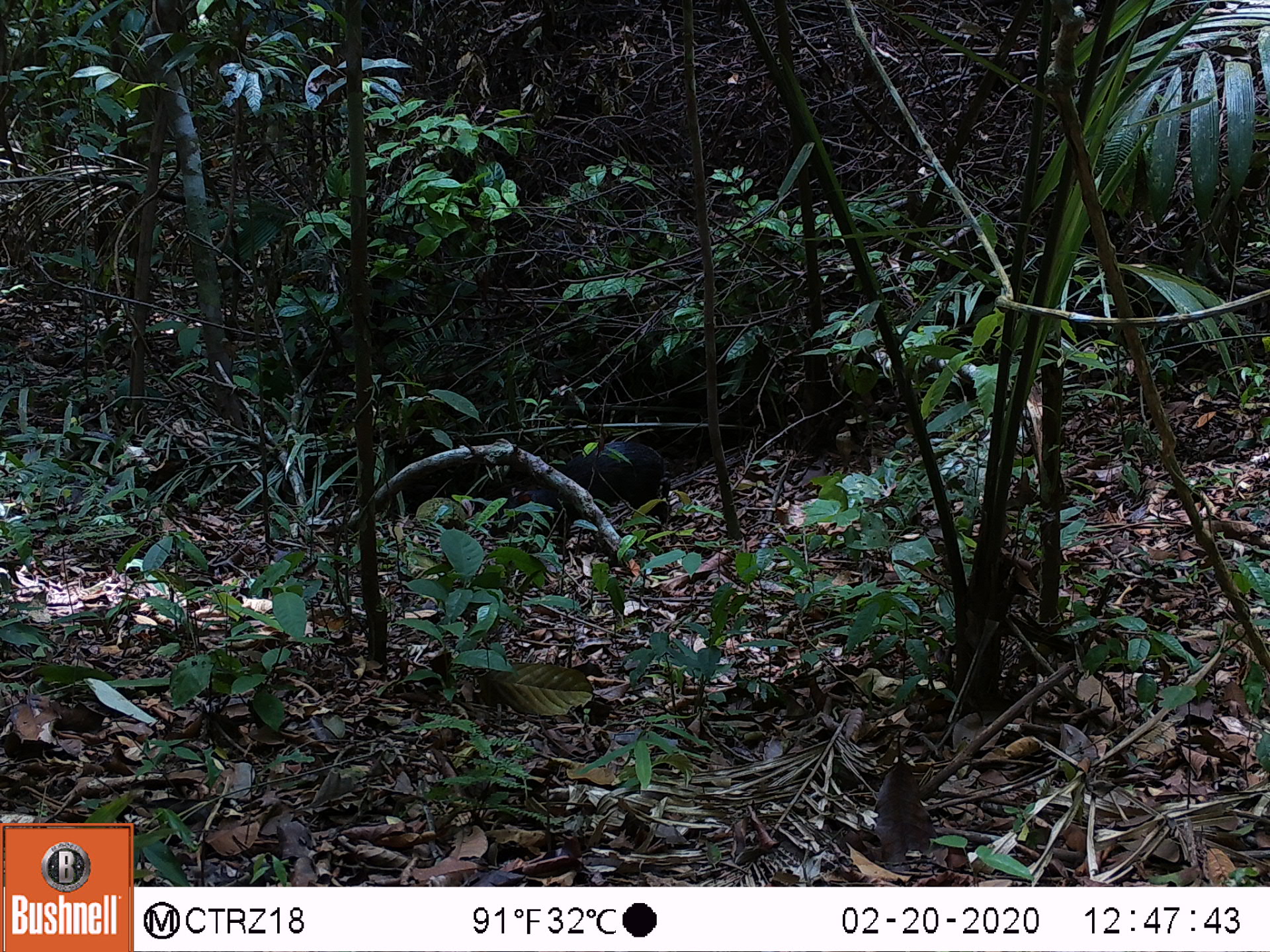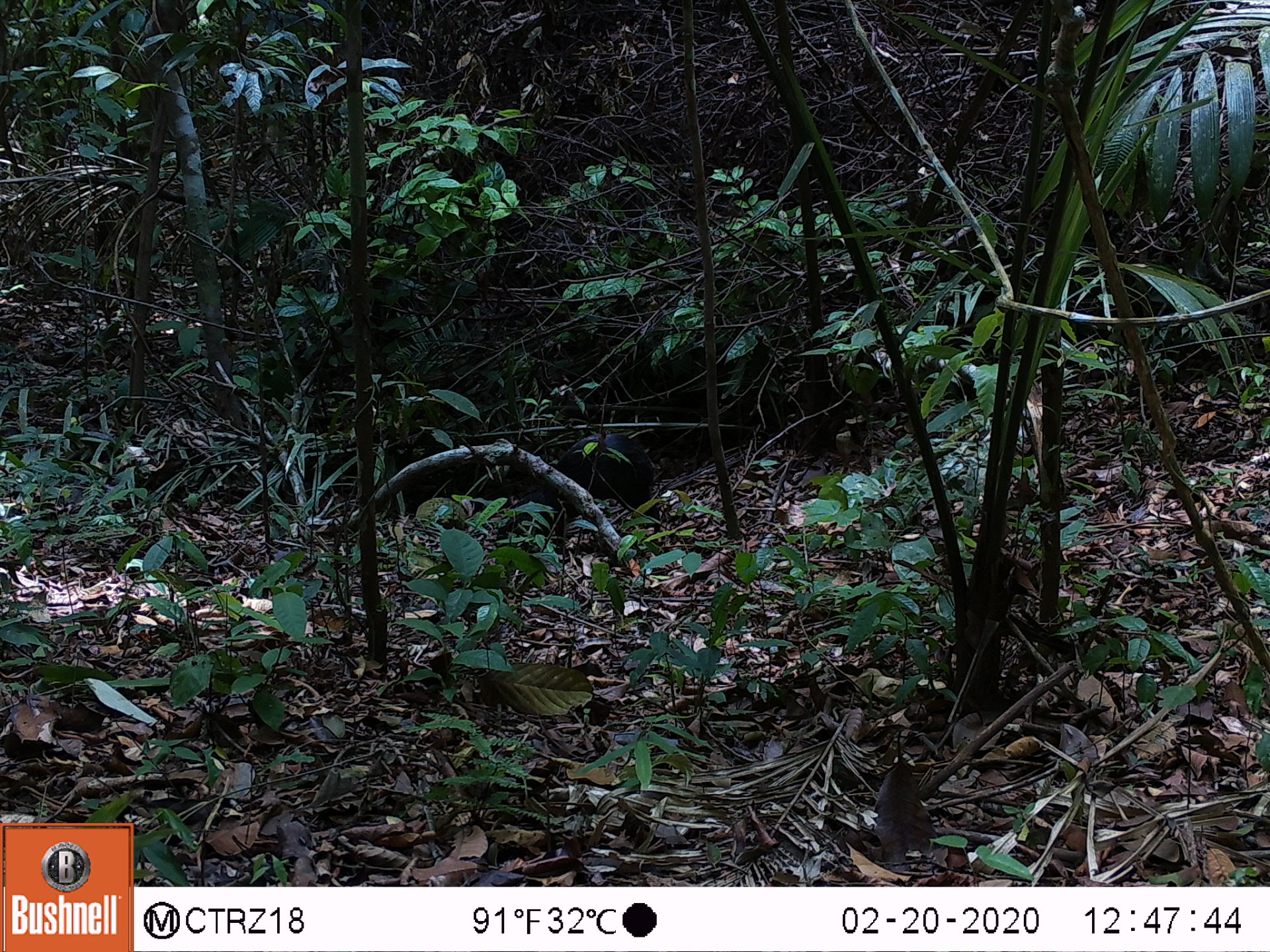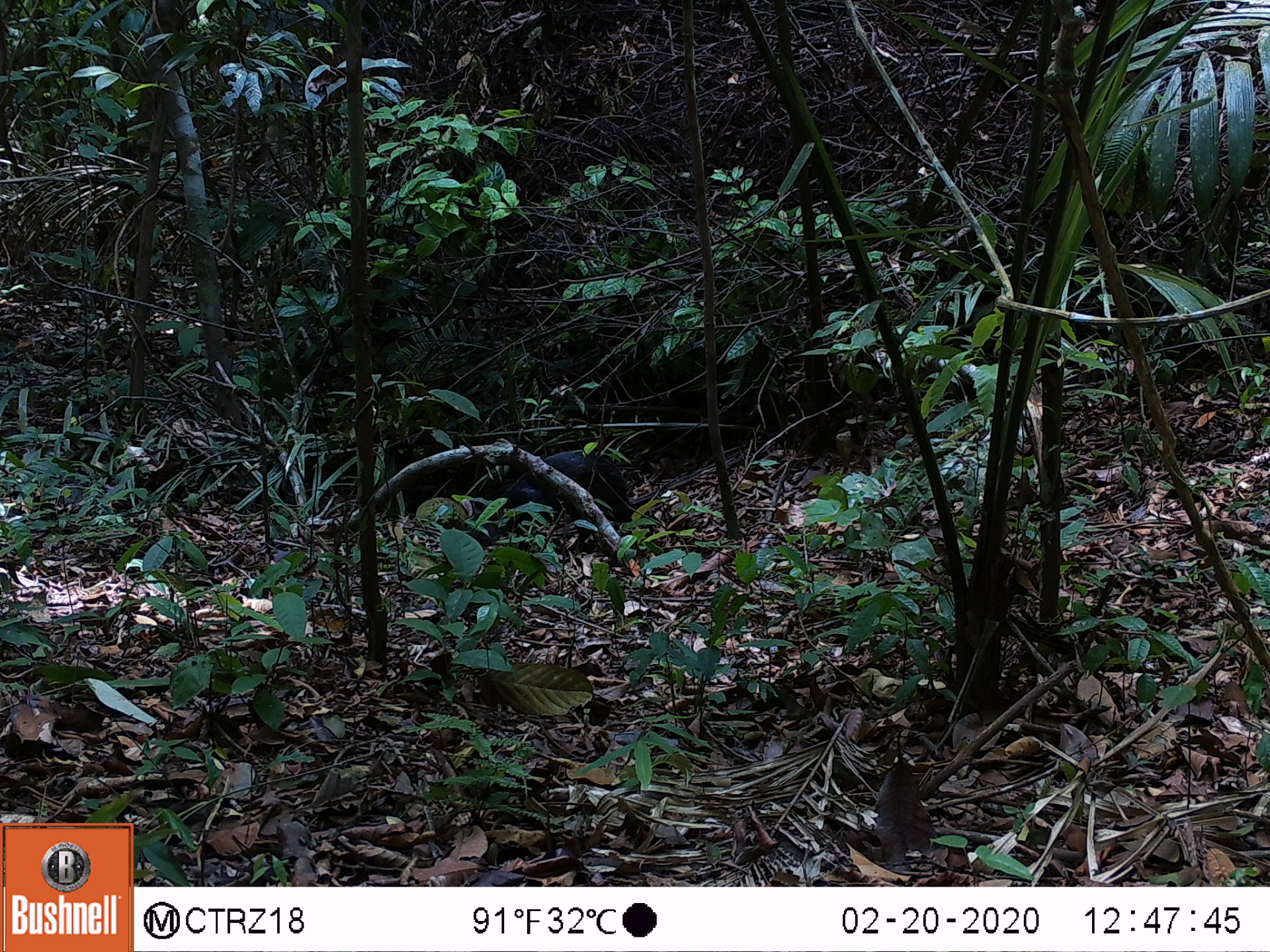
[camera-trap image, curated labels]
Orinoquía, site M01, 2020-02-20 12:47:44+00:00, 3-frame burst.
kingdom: Animalia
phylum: Chordata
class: Mammalia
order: Rodentia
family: Dasyproctidae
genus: Dasyprocta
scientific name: Dasyprocta fuliginosa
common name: black agouti